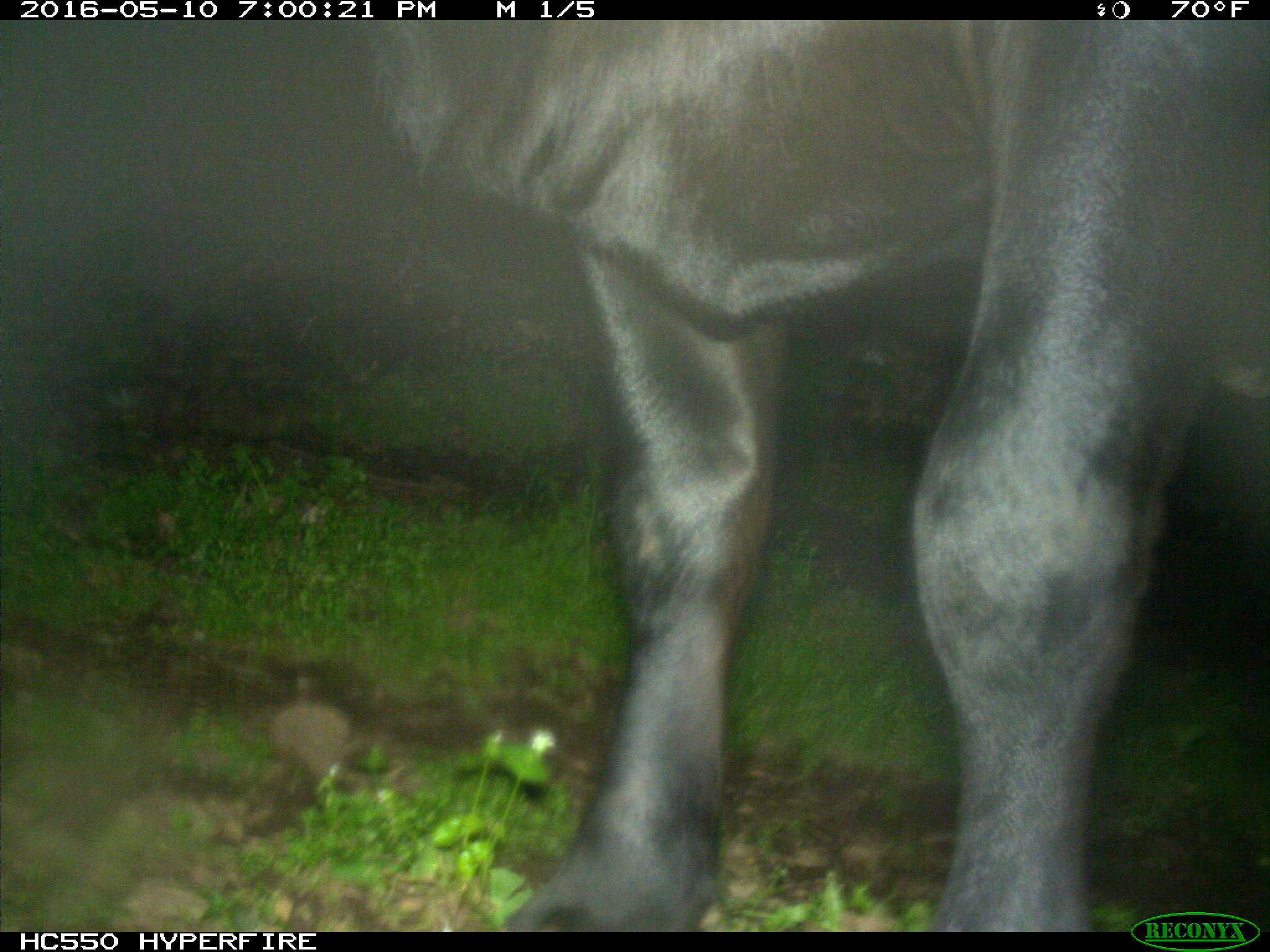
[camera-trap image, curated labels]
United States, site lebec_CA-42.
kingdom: Animalia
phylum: Chordata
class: Mammalia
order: Artiodactyla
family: Bovidae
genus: Bos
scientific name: Bos taurus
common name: domestic cow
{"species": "Bos taurus (domestic cow)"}